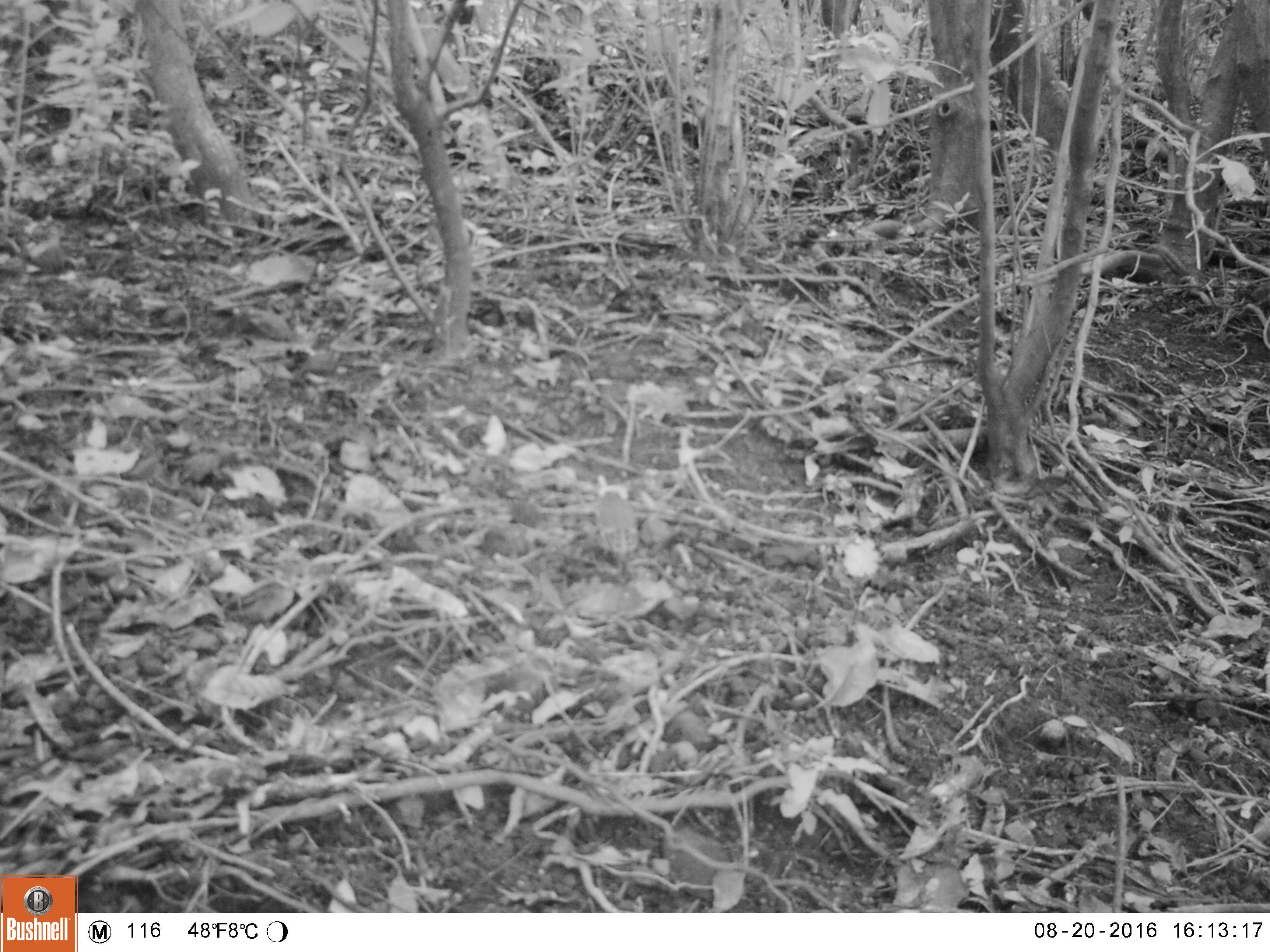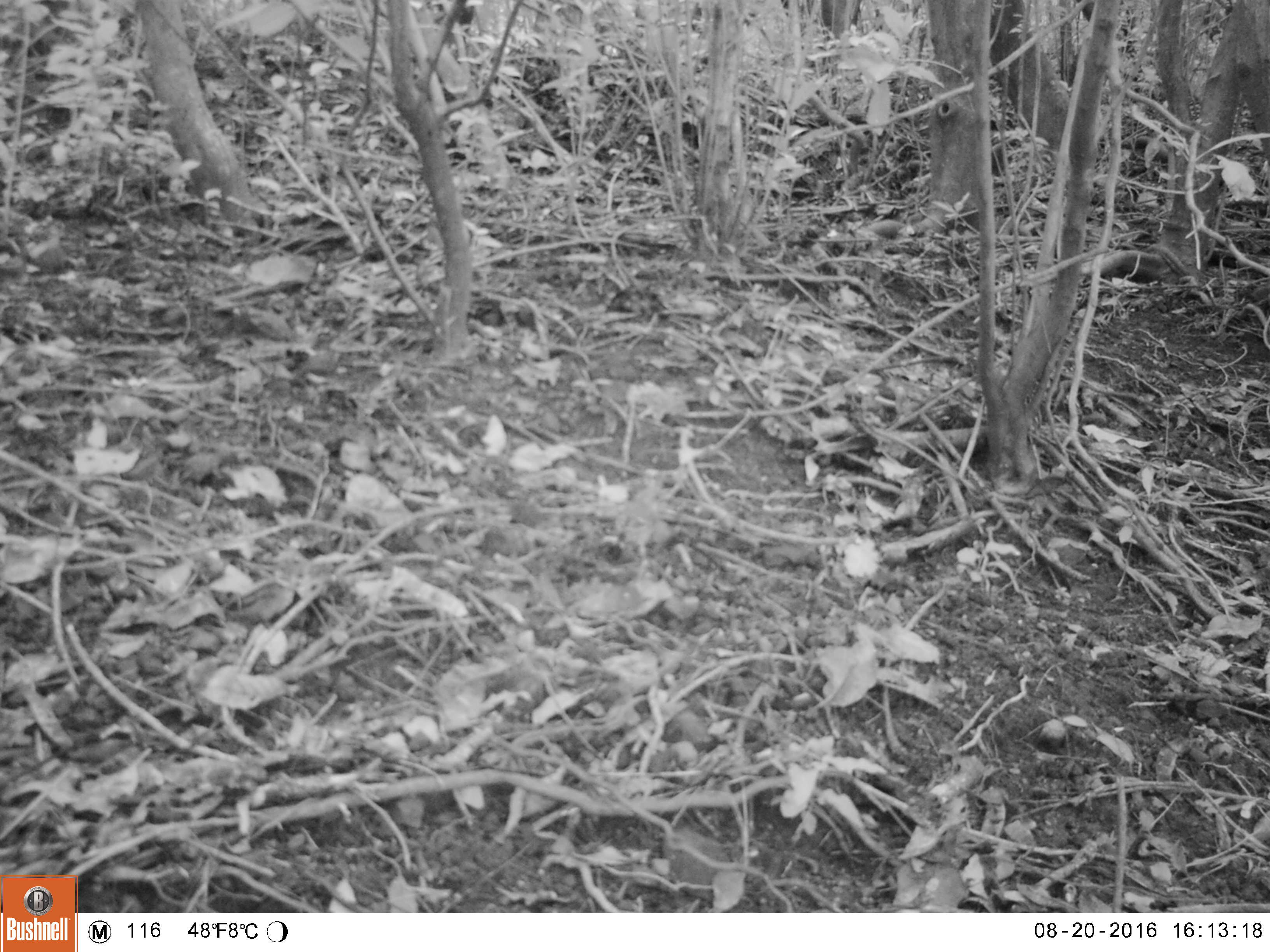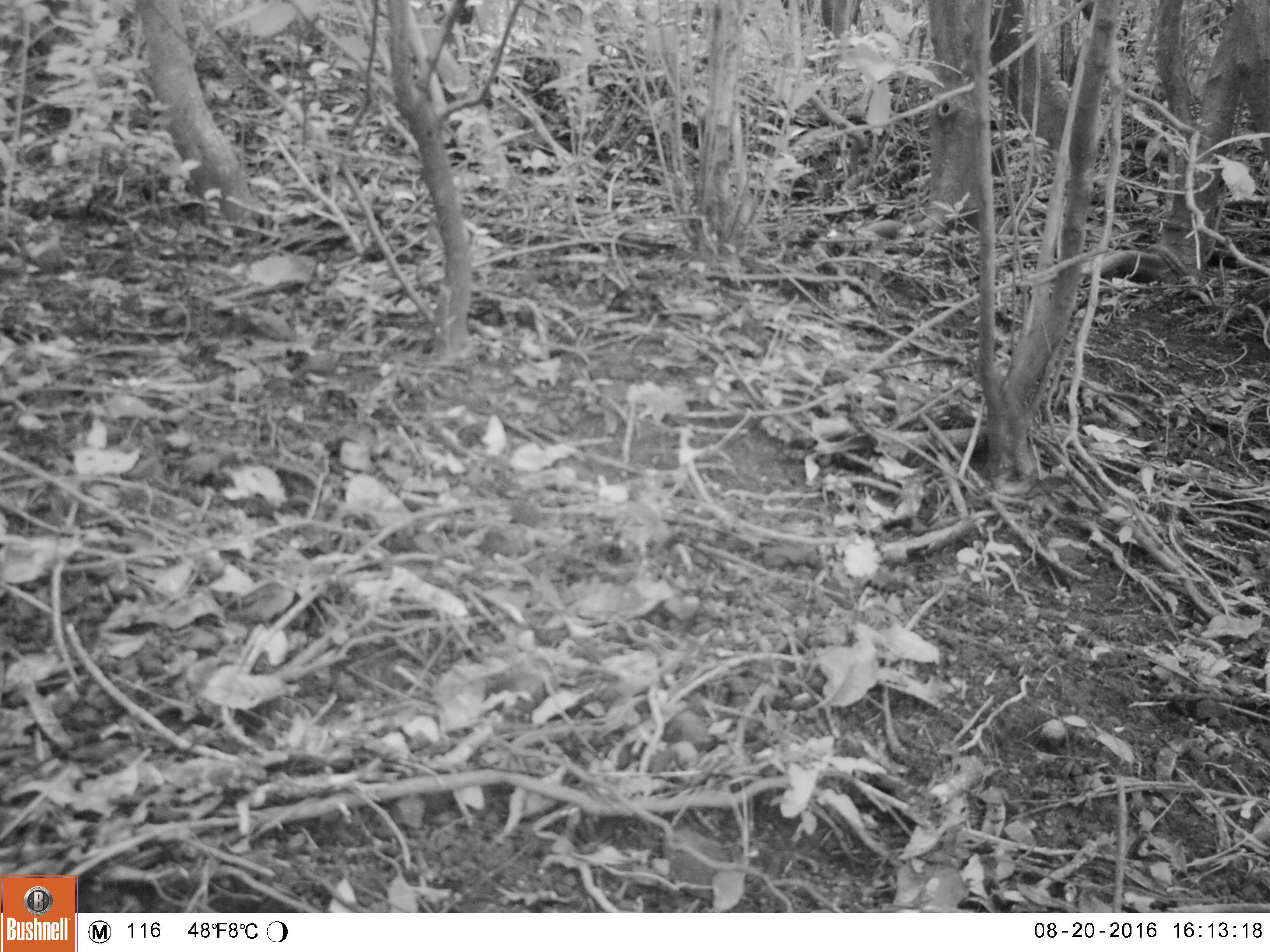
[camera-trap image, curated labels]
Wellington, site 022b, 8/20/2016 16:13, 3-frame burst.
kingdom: Animalia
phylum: Chordata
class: Aves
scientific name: Aves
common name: bird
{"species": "bird (Aves)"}